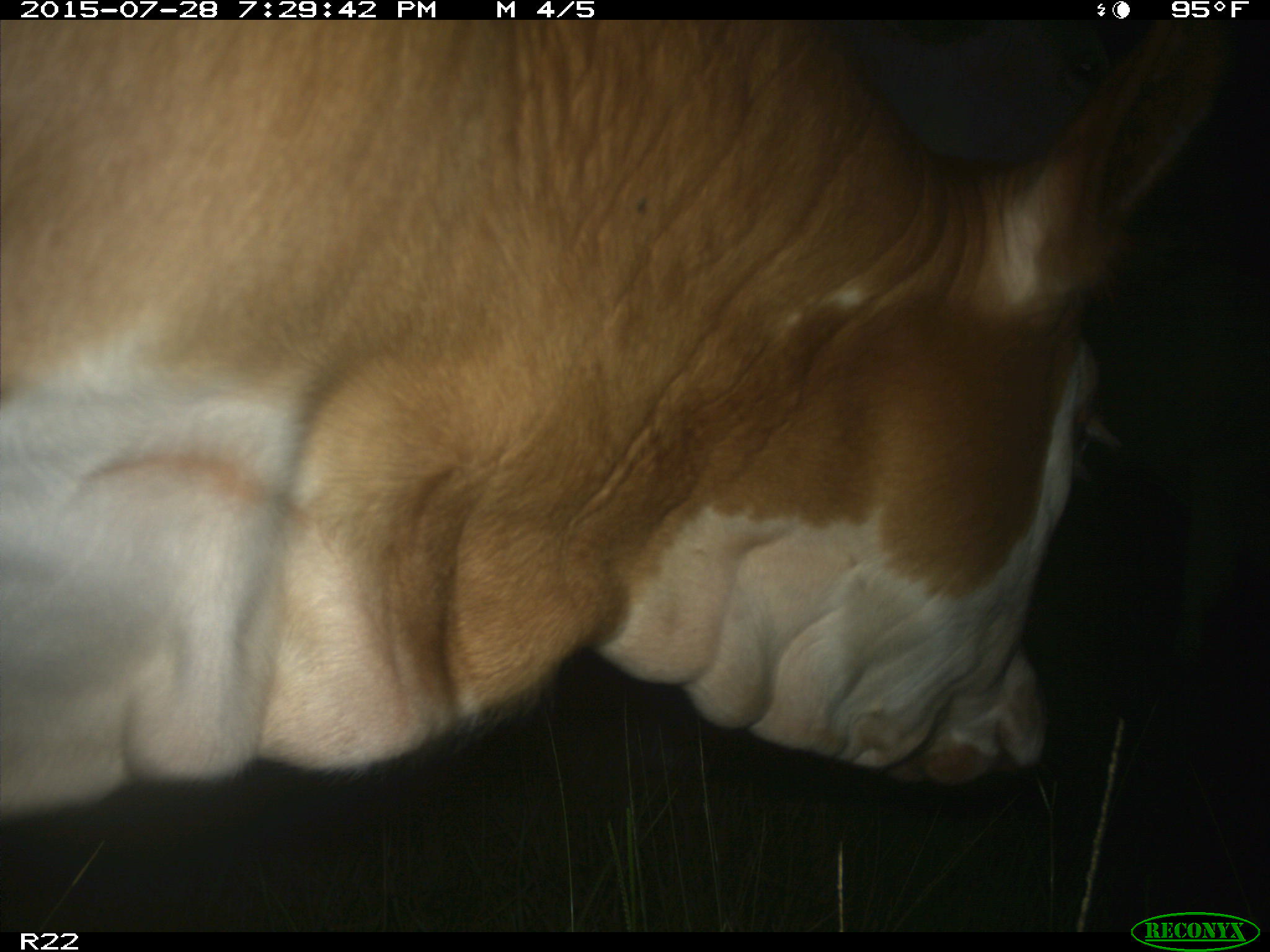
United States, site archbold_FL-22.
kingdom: Animalia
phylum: Chordata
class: Mammalia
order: Artiodactyla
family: Bovidae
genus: Bos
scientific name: Bos taurus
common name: domestic cow